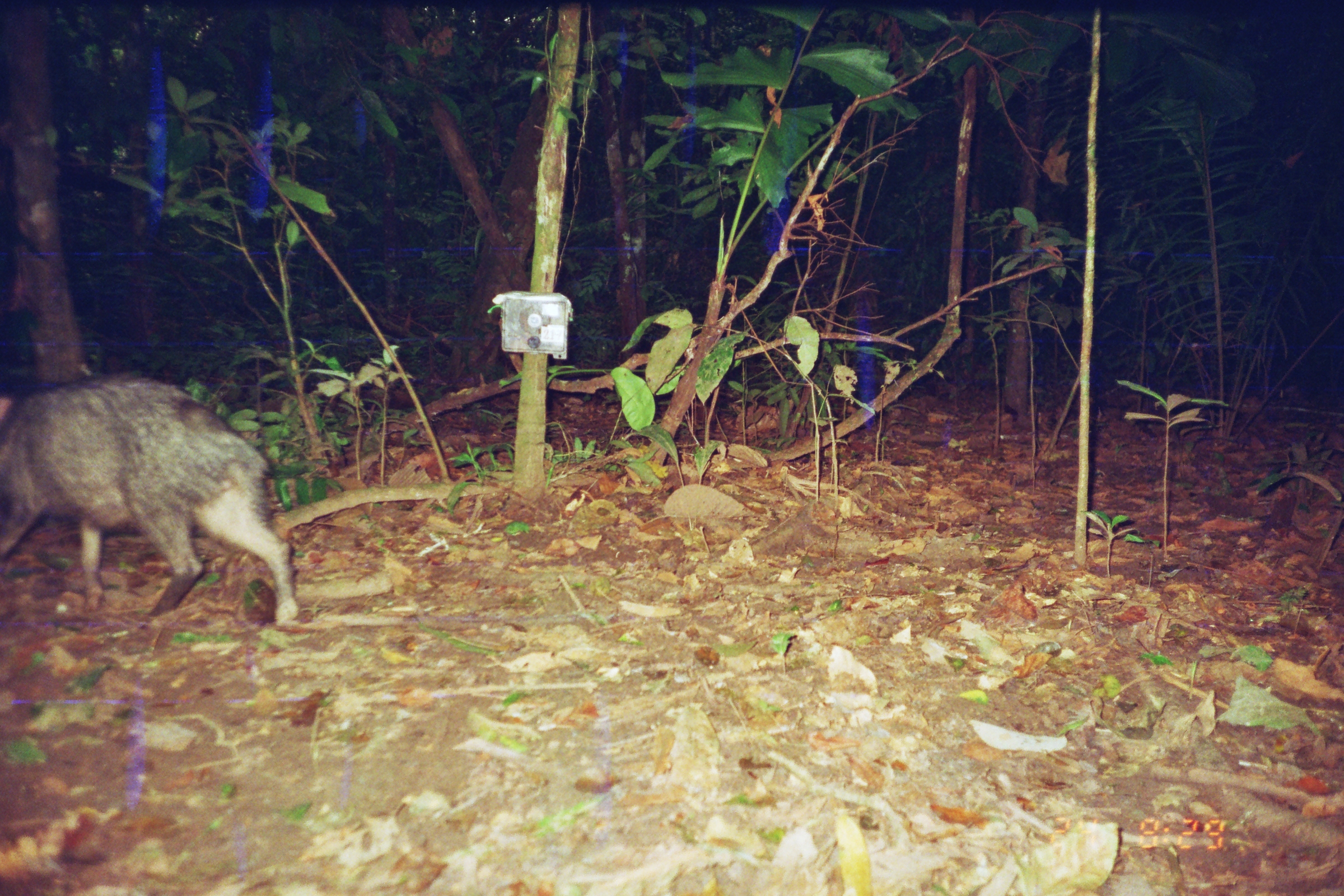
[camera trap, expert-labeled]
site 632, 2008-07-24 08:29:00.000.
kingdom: Animalia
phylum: Chordata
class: Mammalia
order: Artiodactyla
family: Tayassuidae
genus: Tayassu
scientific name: Tayassu pecari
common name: white-lipped peccary